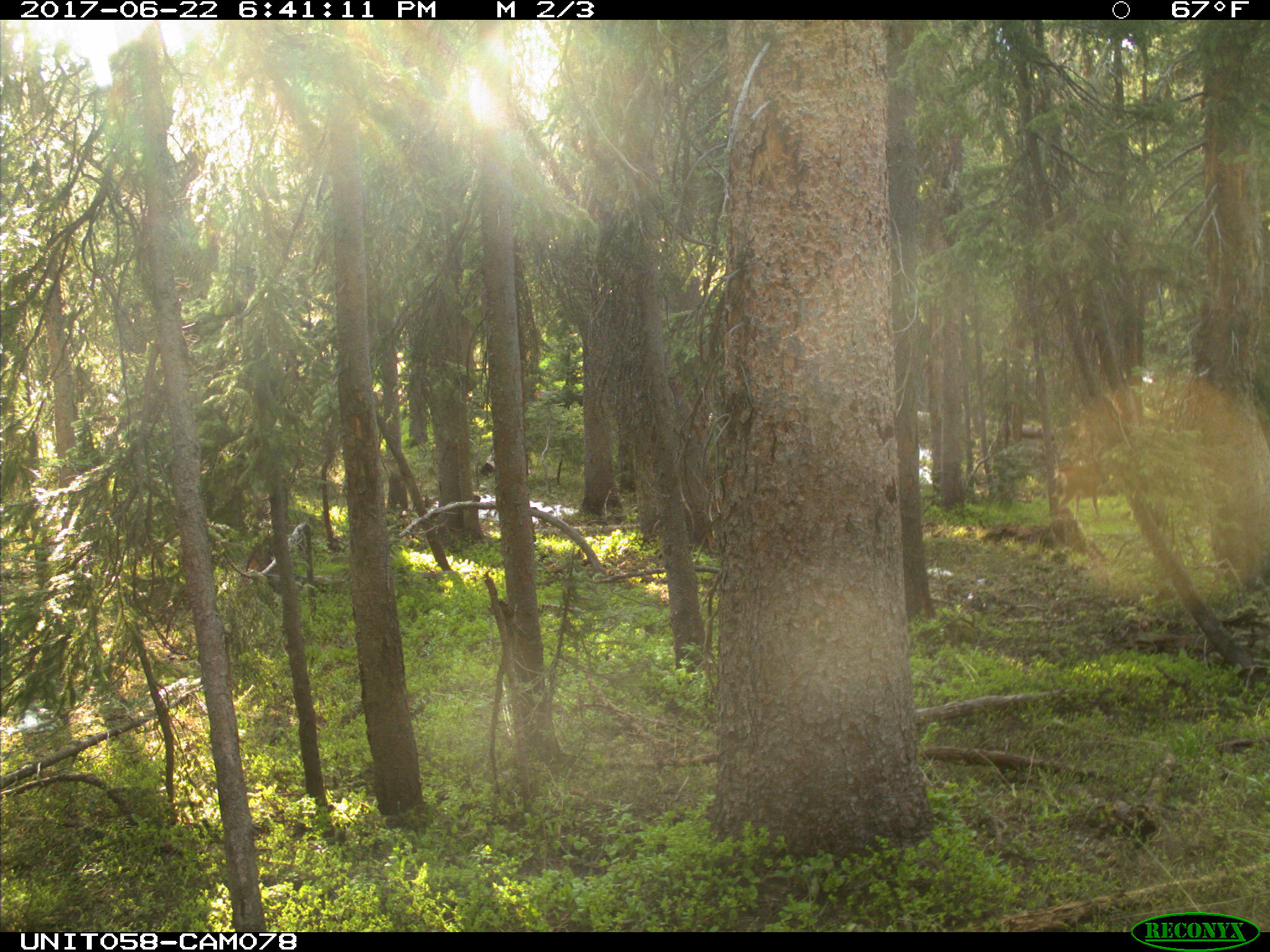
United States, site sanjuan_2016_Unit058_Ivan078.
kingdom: Animalia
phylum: Chordata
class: Mammalia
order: Artiodactyla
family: Cervidae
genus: Odocoileus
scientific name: Odocoileus hemionus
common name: mule deer